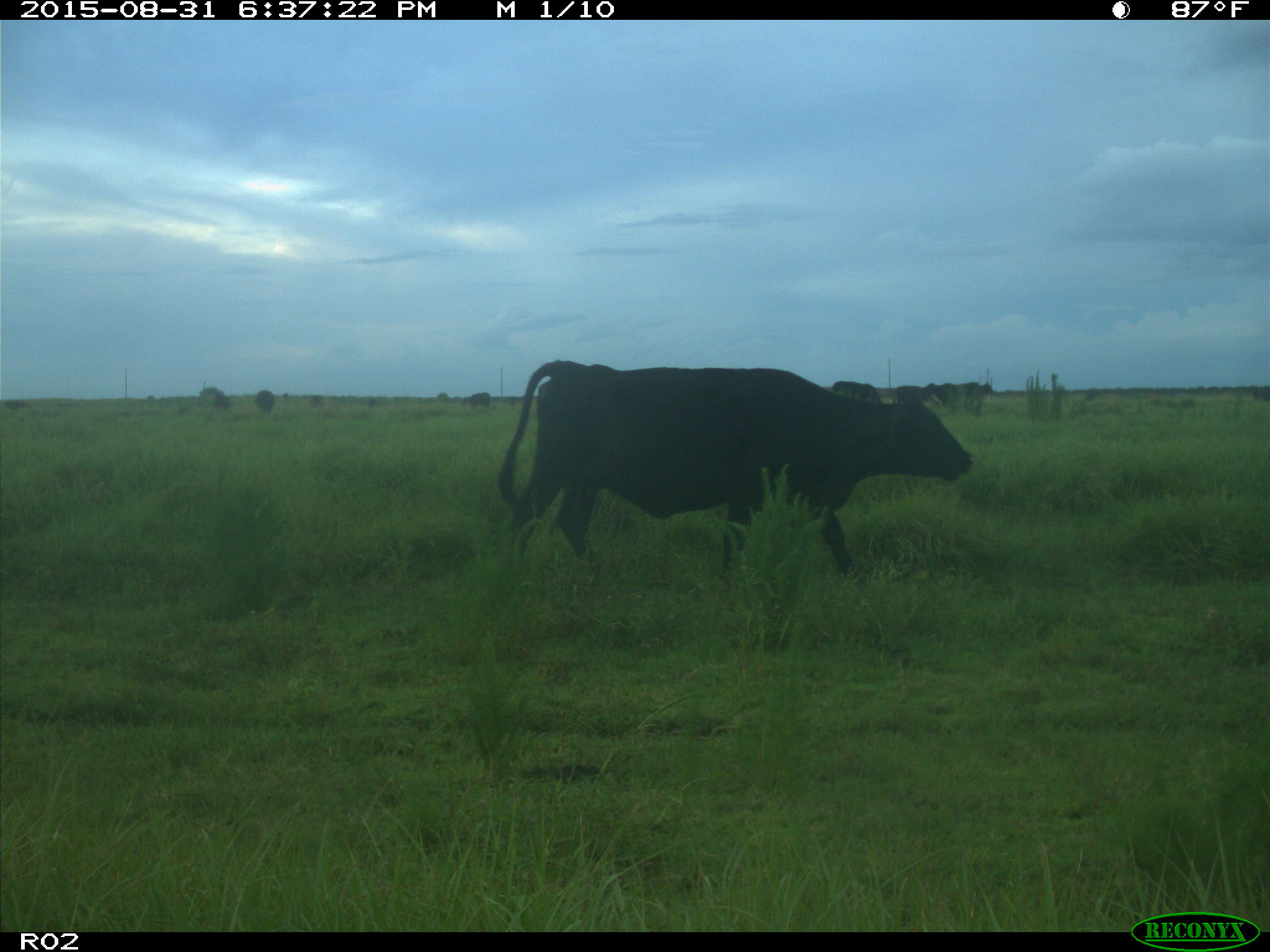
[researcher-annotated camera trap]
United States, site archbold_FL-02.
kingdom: Animalia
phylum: Chordata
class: Mammalia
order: Artiodactyla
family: Bovidae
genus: Bos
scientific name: Bos taurus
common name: domestic cow